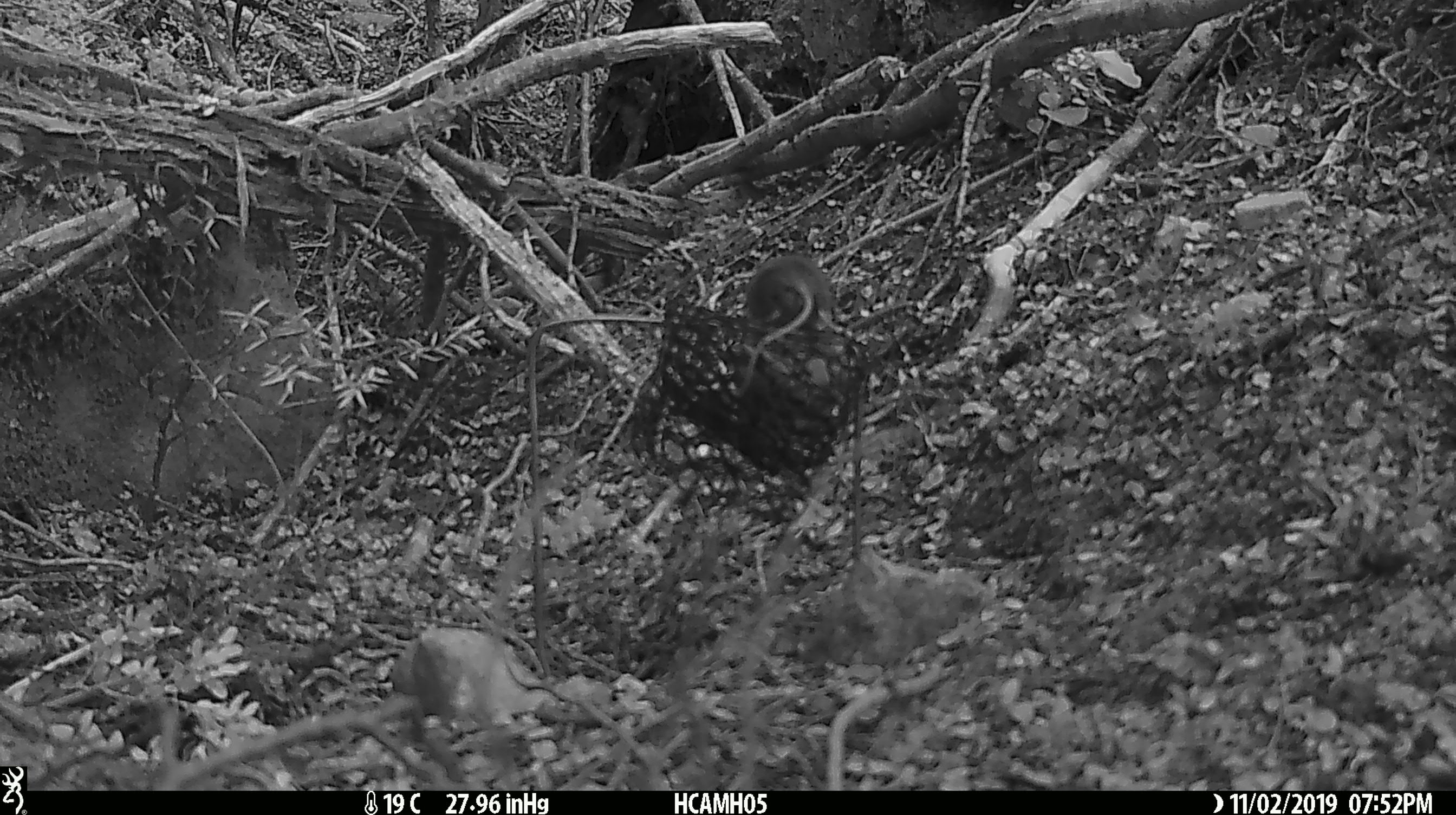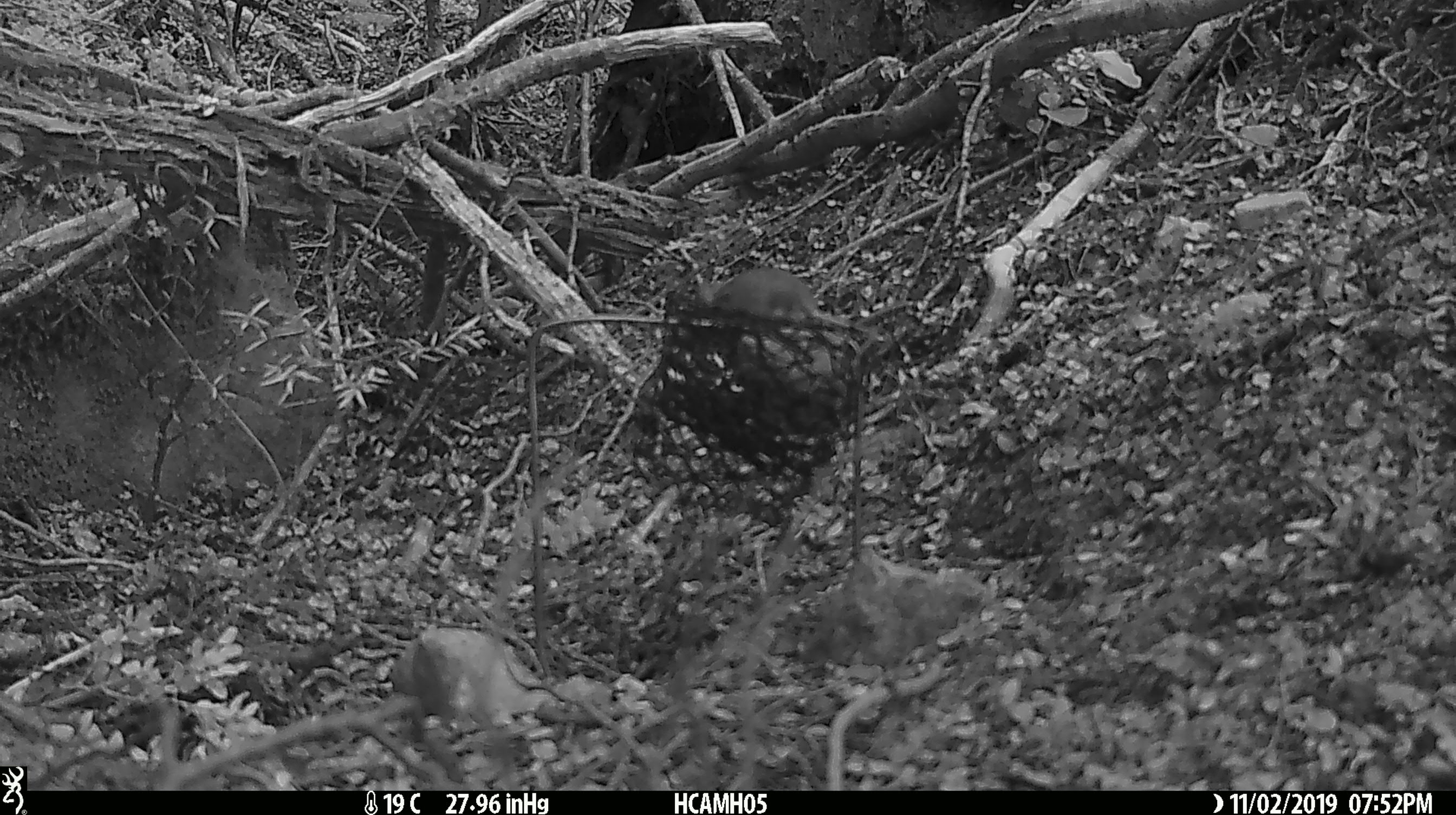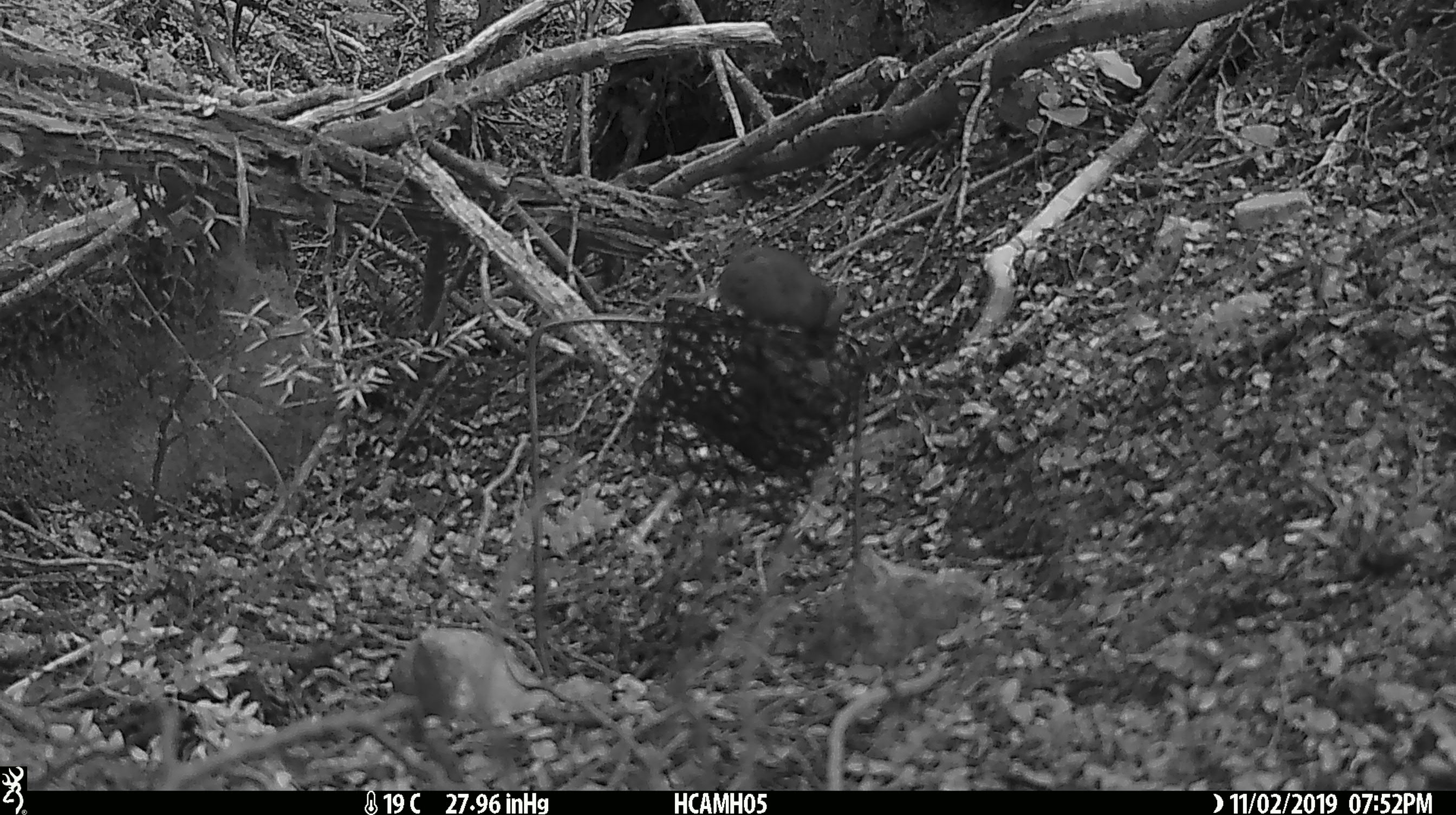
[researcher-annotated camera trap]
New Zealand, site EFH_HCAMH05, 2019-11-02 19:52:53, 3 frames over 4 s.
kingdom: Animalia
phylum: Chordata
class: Mammalia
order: Rodentia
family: Muridae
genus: Mus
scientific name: Mus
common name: mouse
Mouse (Mus).